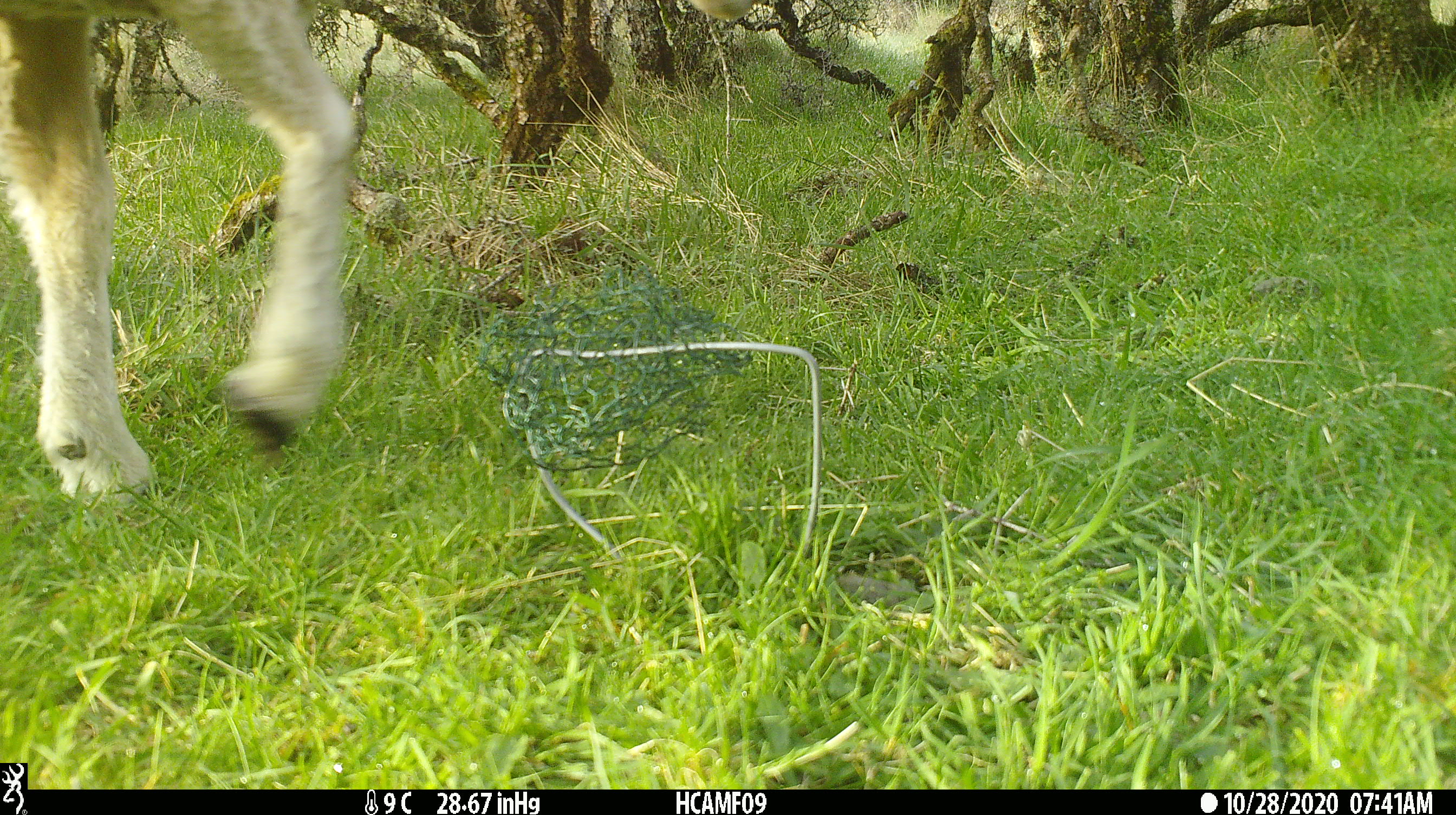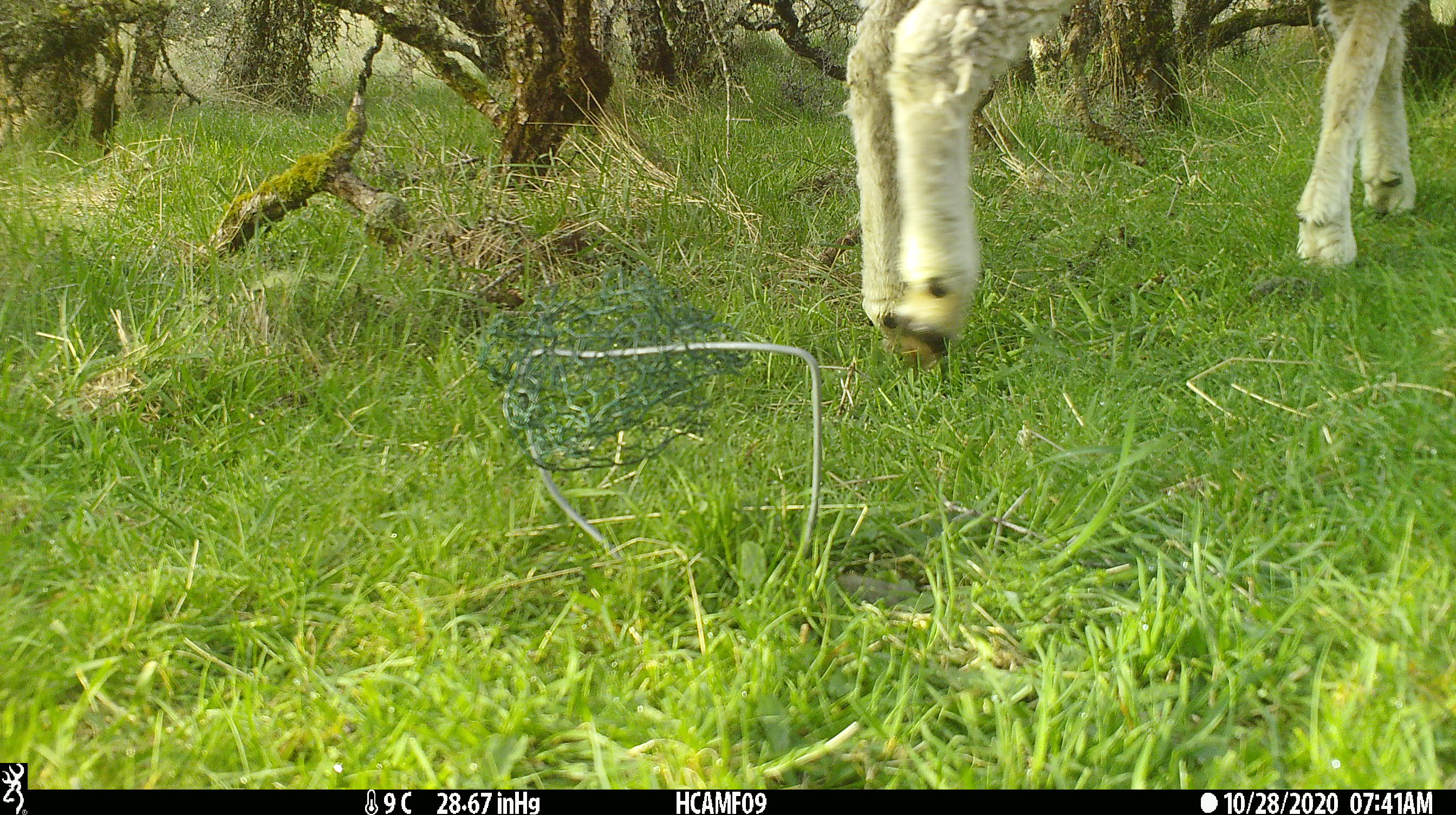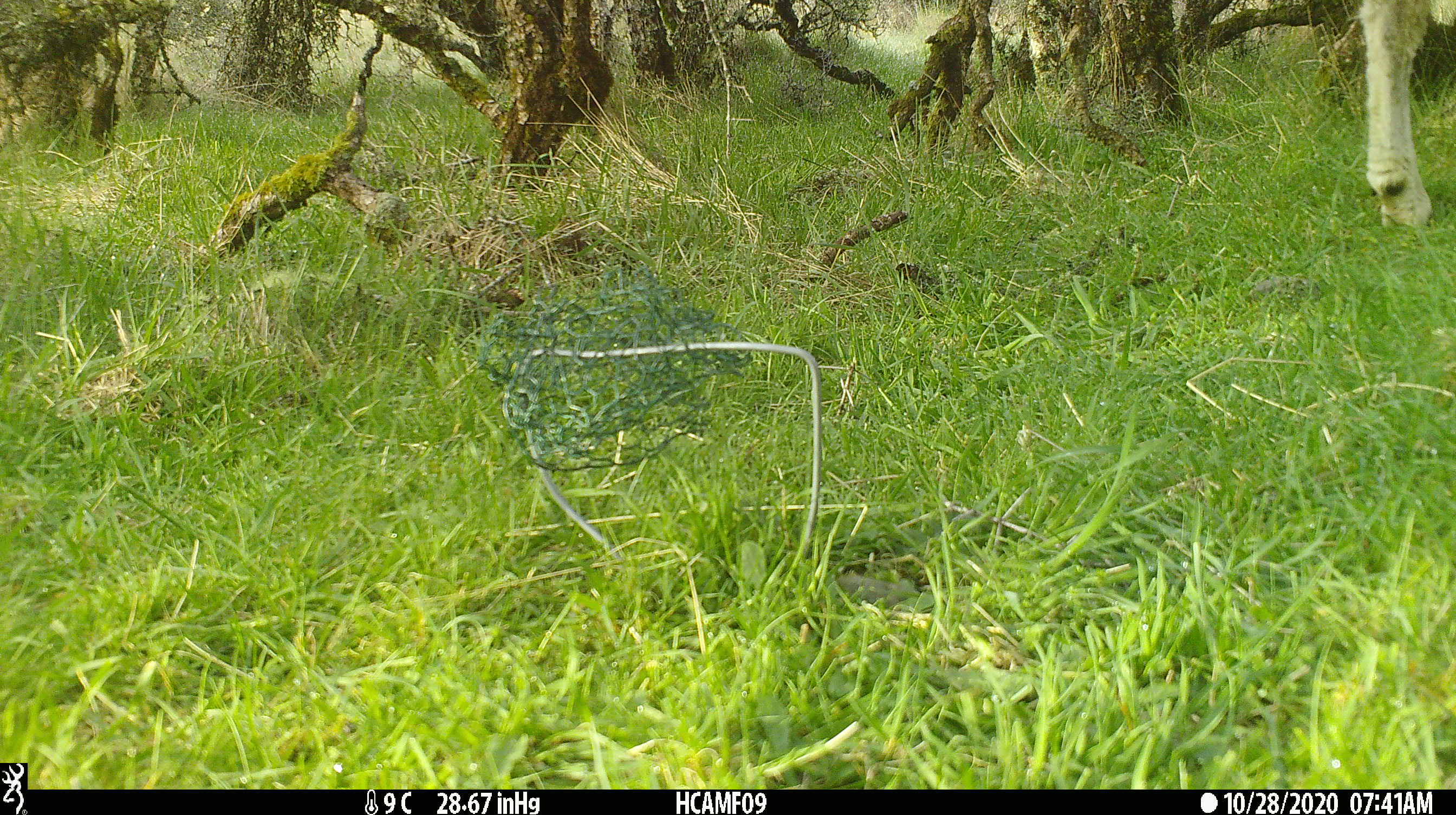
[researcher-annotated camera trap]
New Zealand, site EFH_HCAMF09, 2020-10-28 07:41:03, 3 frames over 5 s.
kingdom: Animalia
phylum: Chordata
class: Mammalia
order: Artiodactyla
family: Bovidae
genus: Ovis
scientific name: Ovis aries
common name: domestic sheep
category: sheep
Sheep (domestic sheep) (Ovis aries).